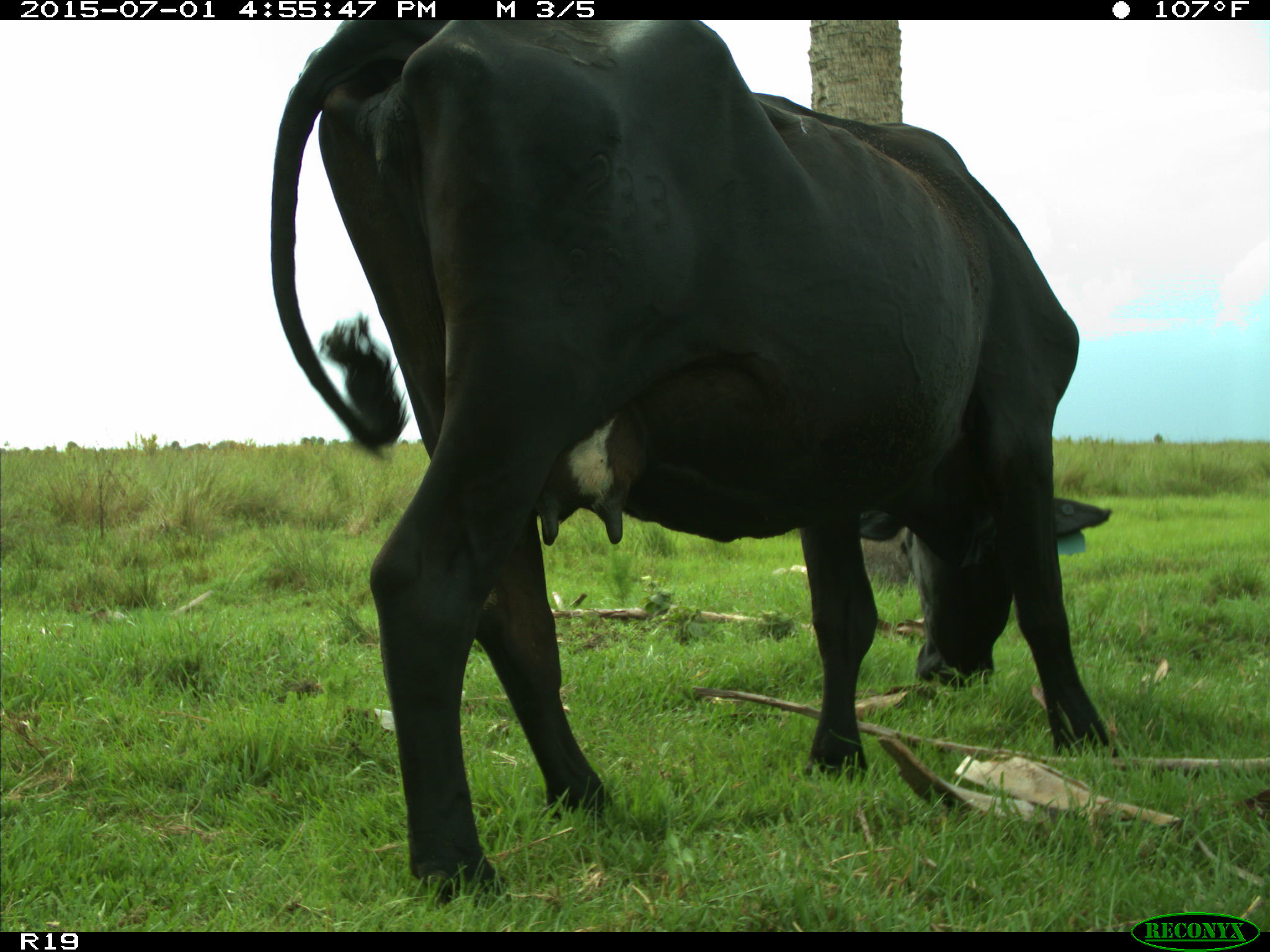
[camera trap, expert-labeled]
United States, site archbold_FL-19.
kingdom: Animalia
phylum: Chordata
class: Mammalia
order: Artiodactyla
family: Bovidae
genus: Bos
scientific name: Bos taurus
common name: domestic cow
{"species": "Bos taurus (domestic cow)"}